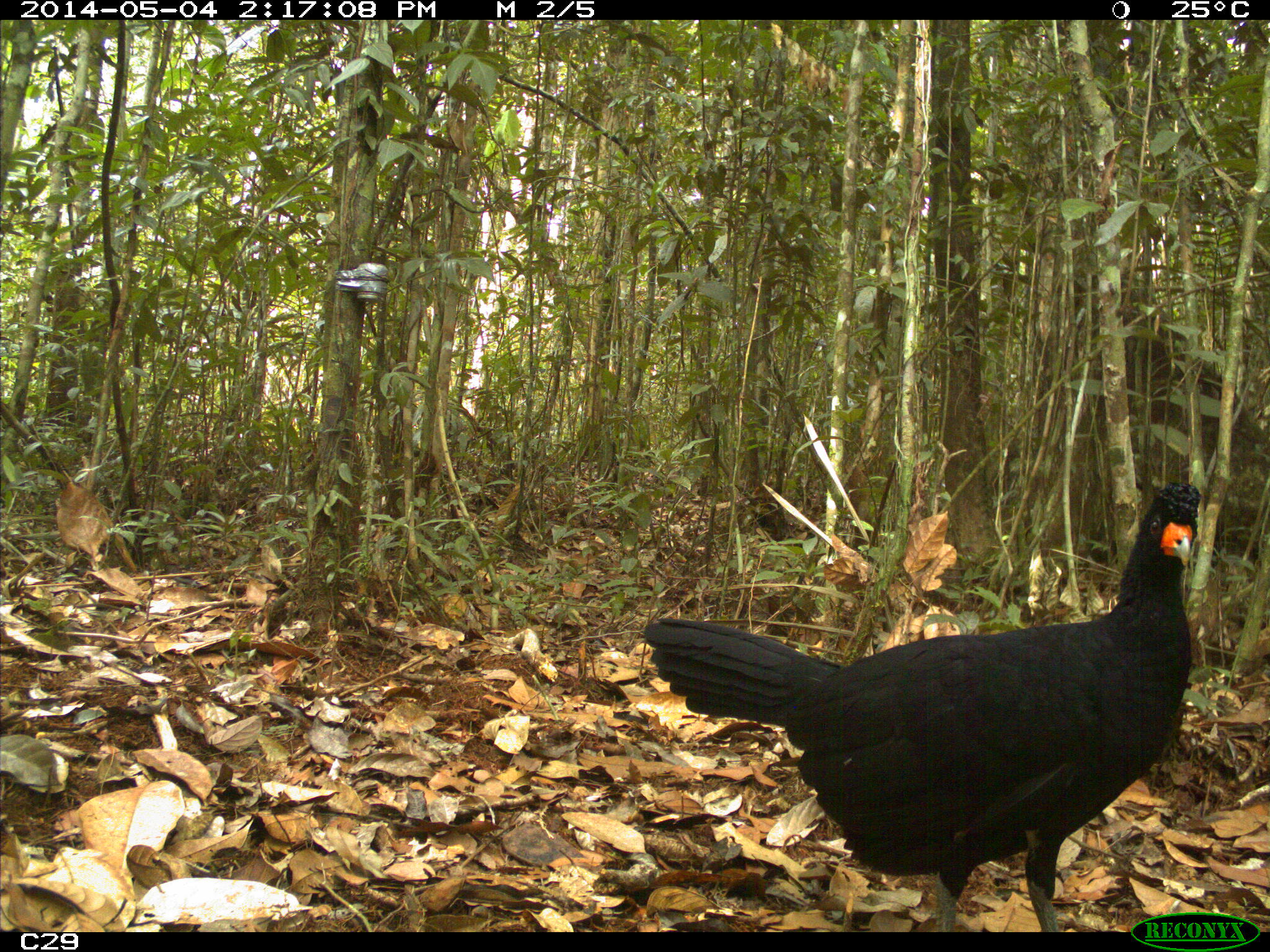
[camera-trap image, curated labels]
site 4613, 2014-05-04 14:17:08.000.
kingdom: Animalia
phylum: Chordata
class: Aves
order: Galliformes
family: Cracidae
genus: Crax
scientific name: Crax alector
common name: black curassow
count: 2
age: adult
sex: female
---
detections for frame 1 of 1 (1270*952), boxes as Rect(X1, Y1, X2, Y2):
crax alector: Rect(641, 479, 1200, 932)